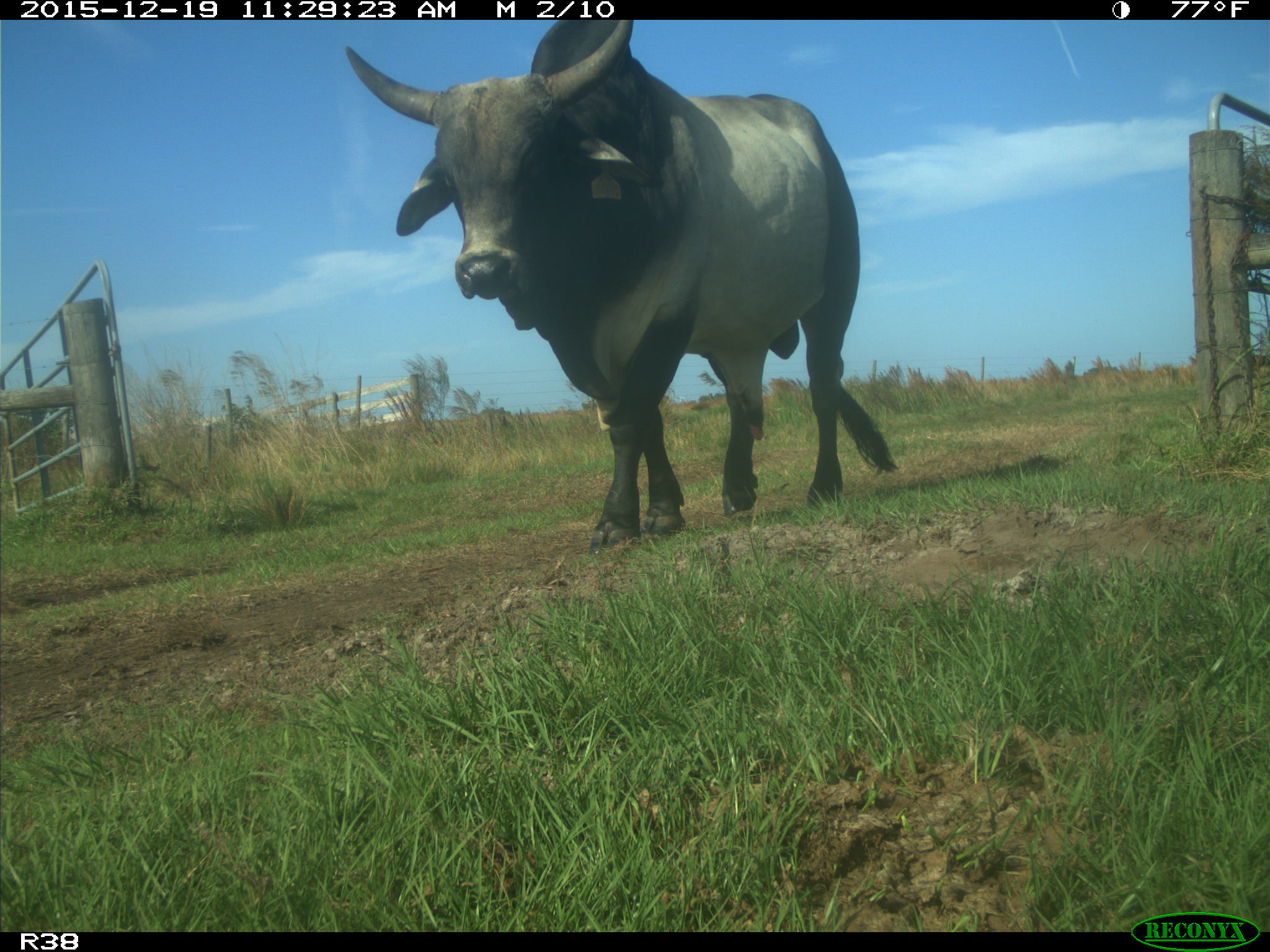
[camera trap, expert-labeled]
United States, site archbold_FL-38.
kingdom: Animalia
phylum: Chordata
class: Mammalia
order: Artiodactyla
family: Bovidae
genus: Bos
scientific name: Bos taurus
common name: domestic cow